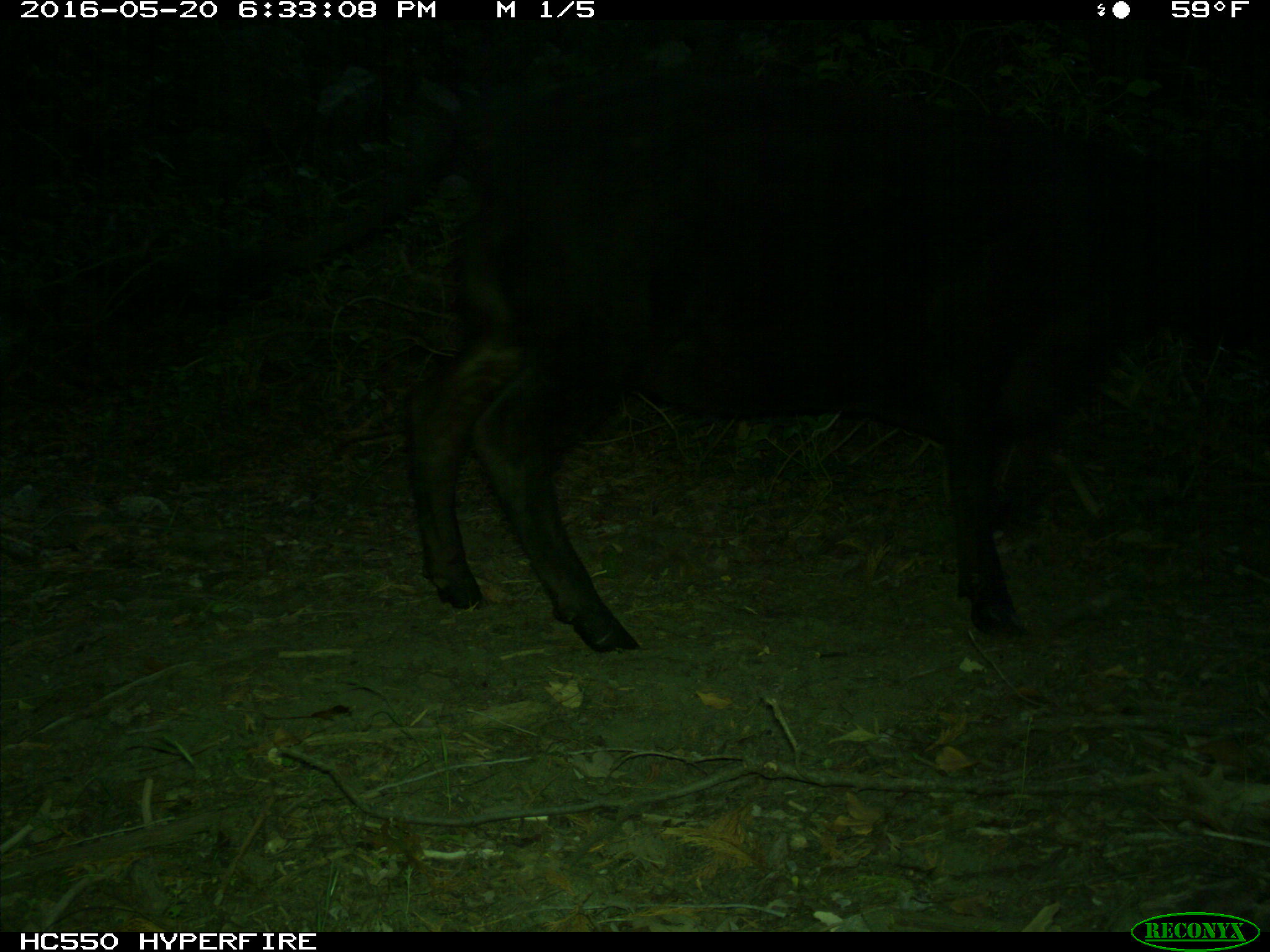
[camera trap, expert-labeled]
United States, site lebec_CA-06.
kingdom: Animalia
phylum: Chordata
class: Mammalia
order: Artiodactyla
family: Bovidae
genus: Bos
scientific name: Bos taurus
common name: domestic cow